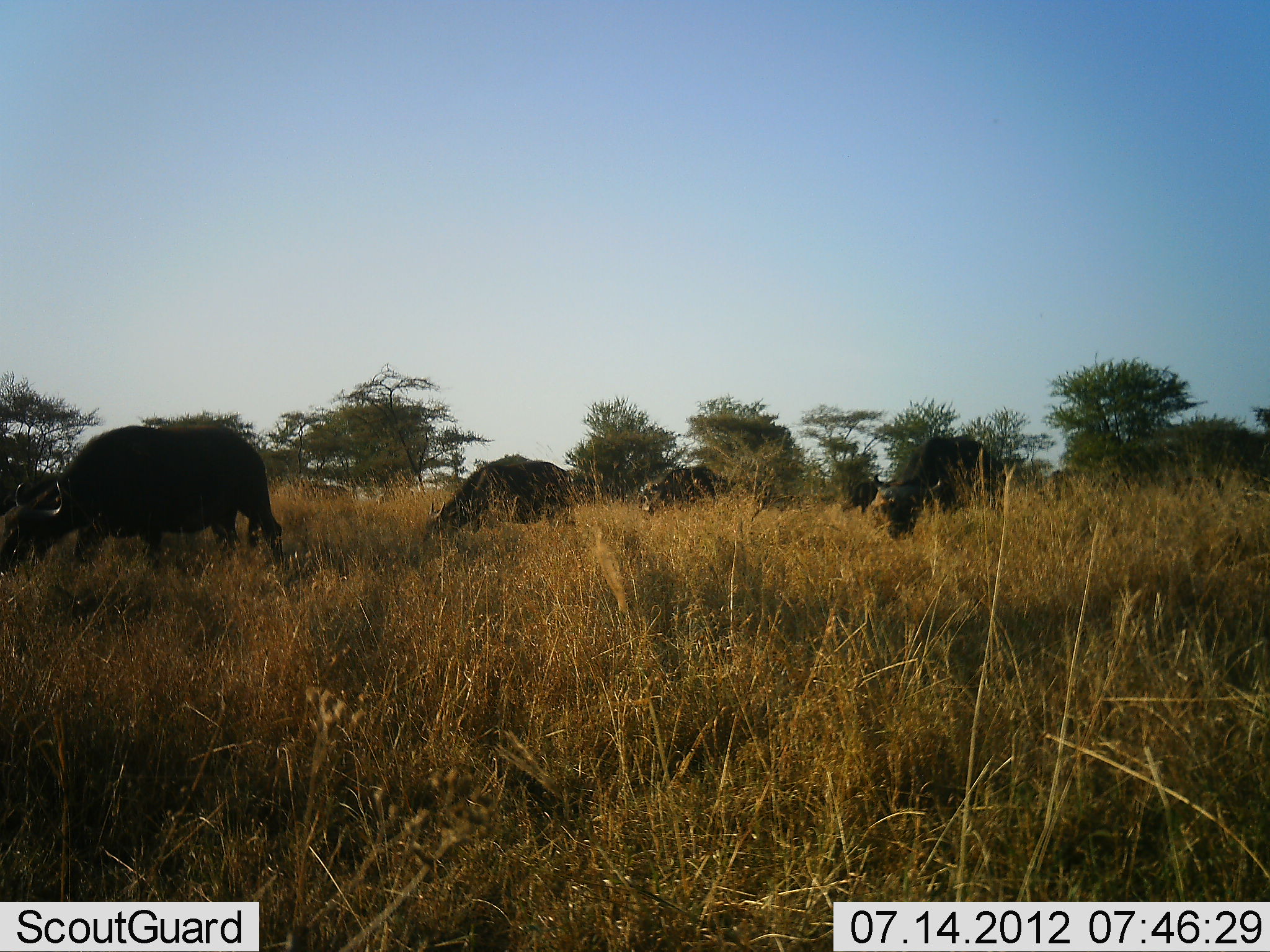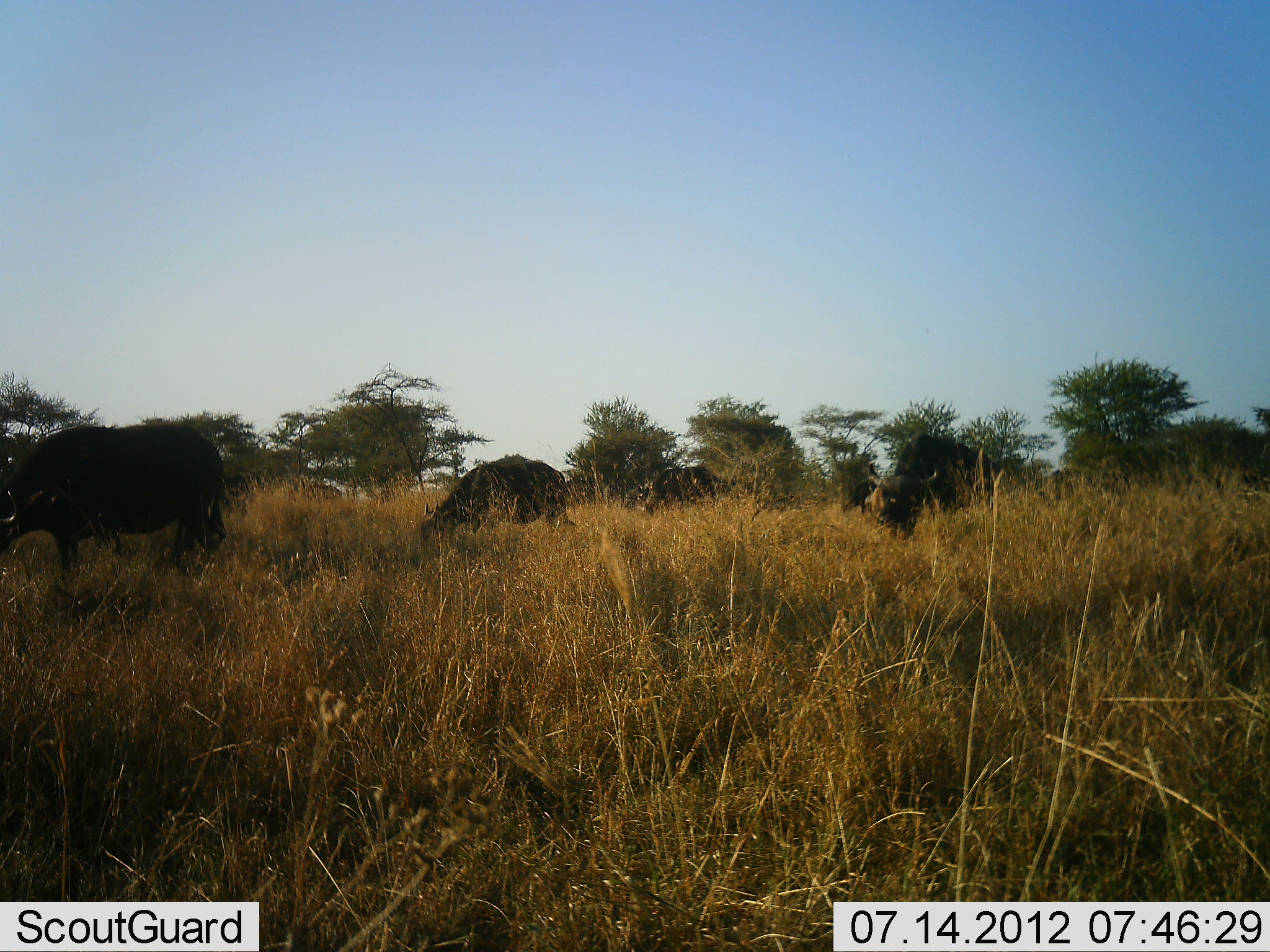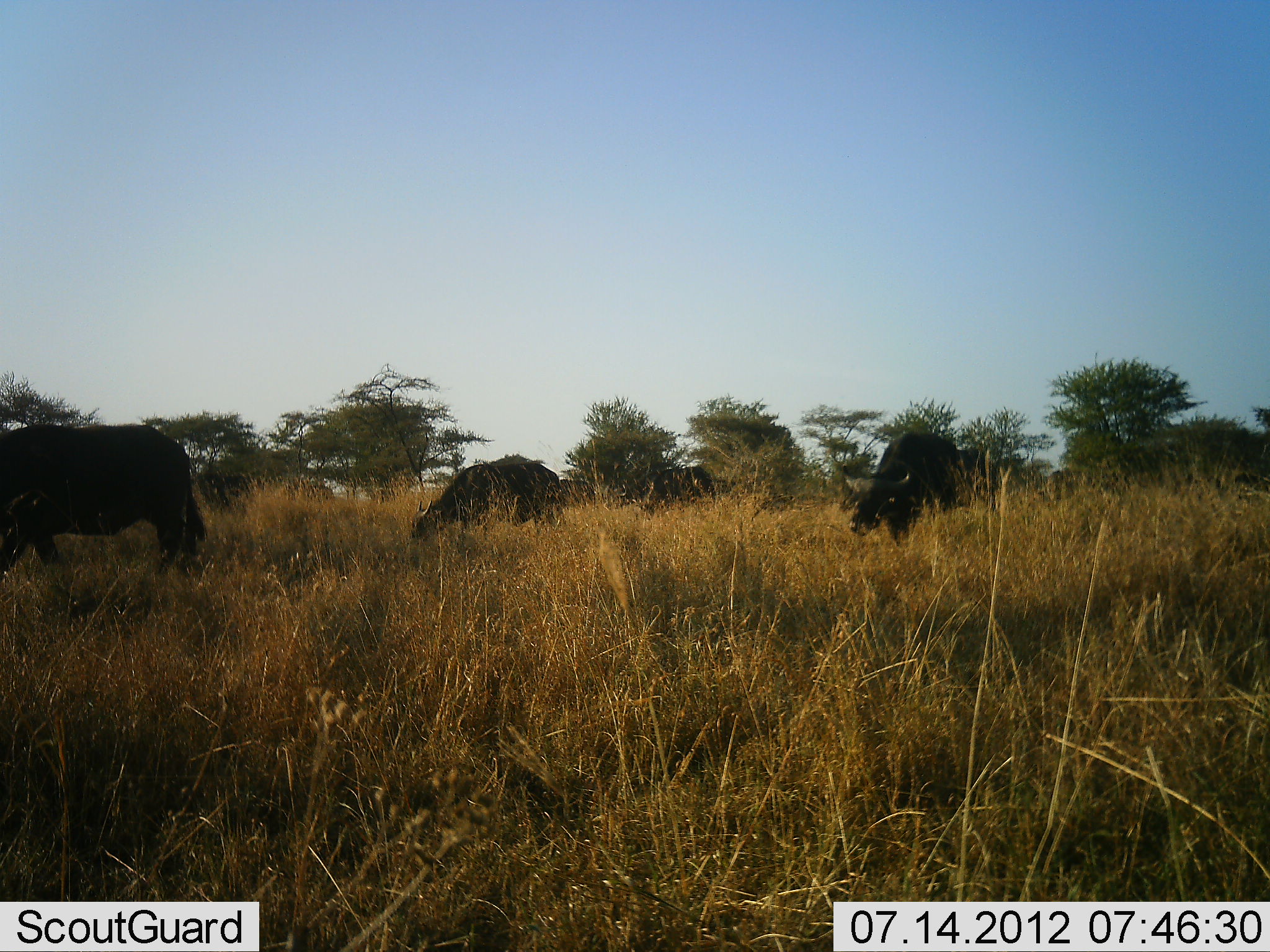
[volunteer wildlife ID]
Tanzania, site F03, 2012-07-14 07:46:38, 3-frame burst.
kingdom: Animalia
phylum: Chordata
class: Mammalia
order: Artiodactyla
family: Bovidae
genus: Syncerus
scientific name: Syncerus caffer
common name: cape buffalo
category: buffalo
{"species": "buffalo (cape buffalo) (Syncerus caffer)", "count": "5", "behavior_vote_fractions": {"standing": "10%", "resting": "0%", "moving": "60%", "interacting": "0%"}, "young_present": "0%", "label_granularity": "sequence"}